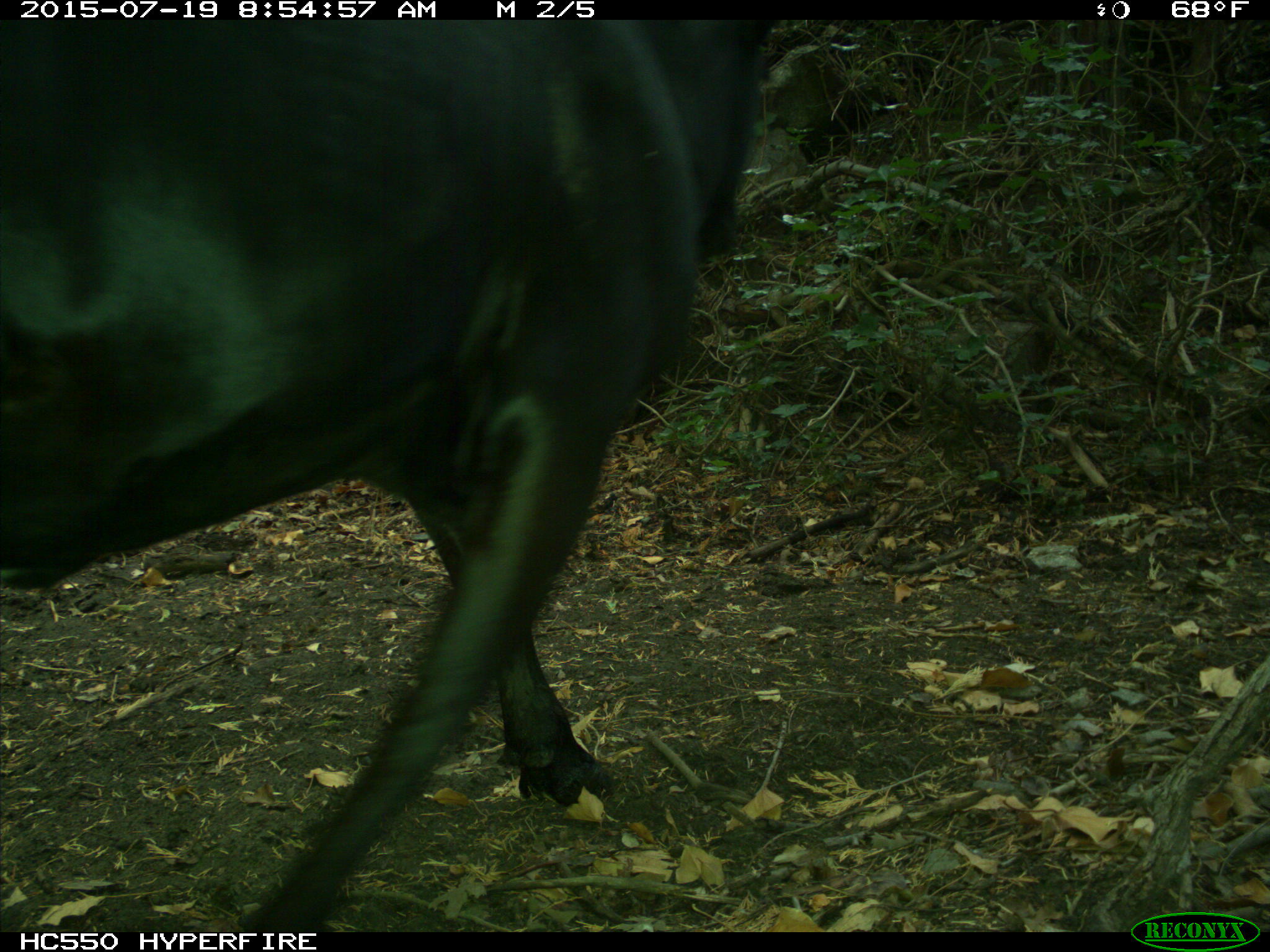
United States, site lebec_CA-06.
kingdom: Animalia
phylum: Chordata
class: Mammalia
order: Artiodactyla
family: Bovidae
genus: Bos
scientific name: Bos taurus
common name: domestic cow